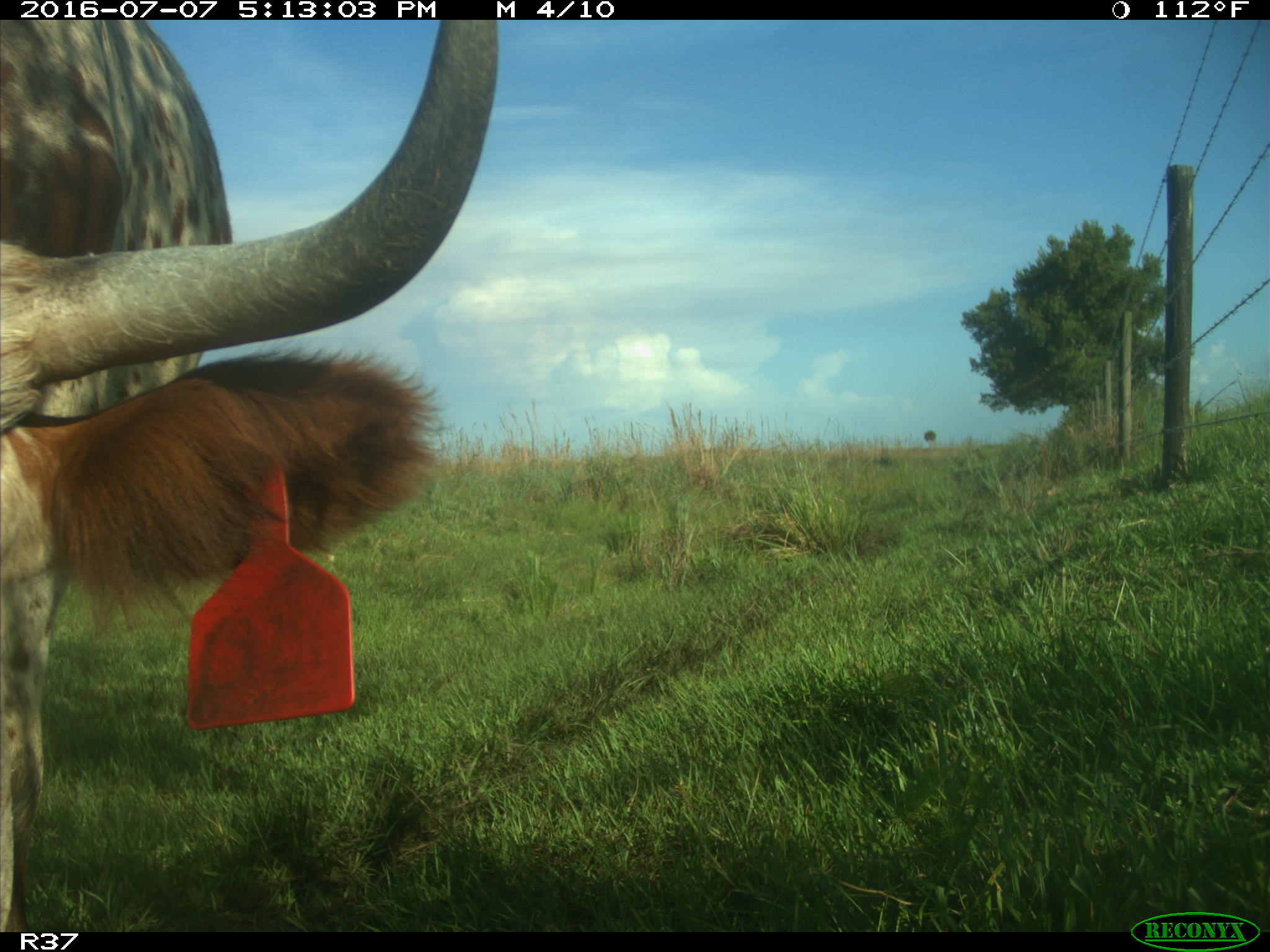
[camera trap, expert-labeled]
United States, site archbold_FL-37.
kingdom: Animalia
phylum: Chordata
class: Mammalia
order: Artiodactyla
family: Bovidae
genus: Bos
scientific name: Bos taurus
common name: domestic cow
Bos taurus (domestic cow).